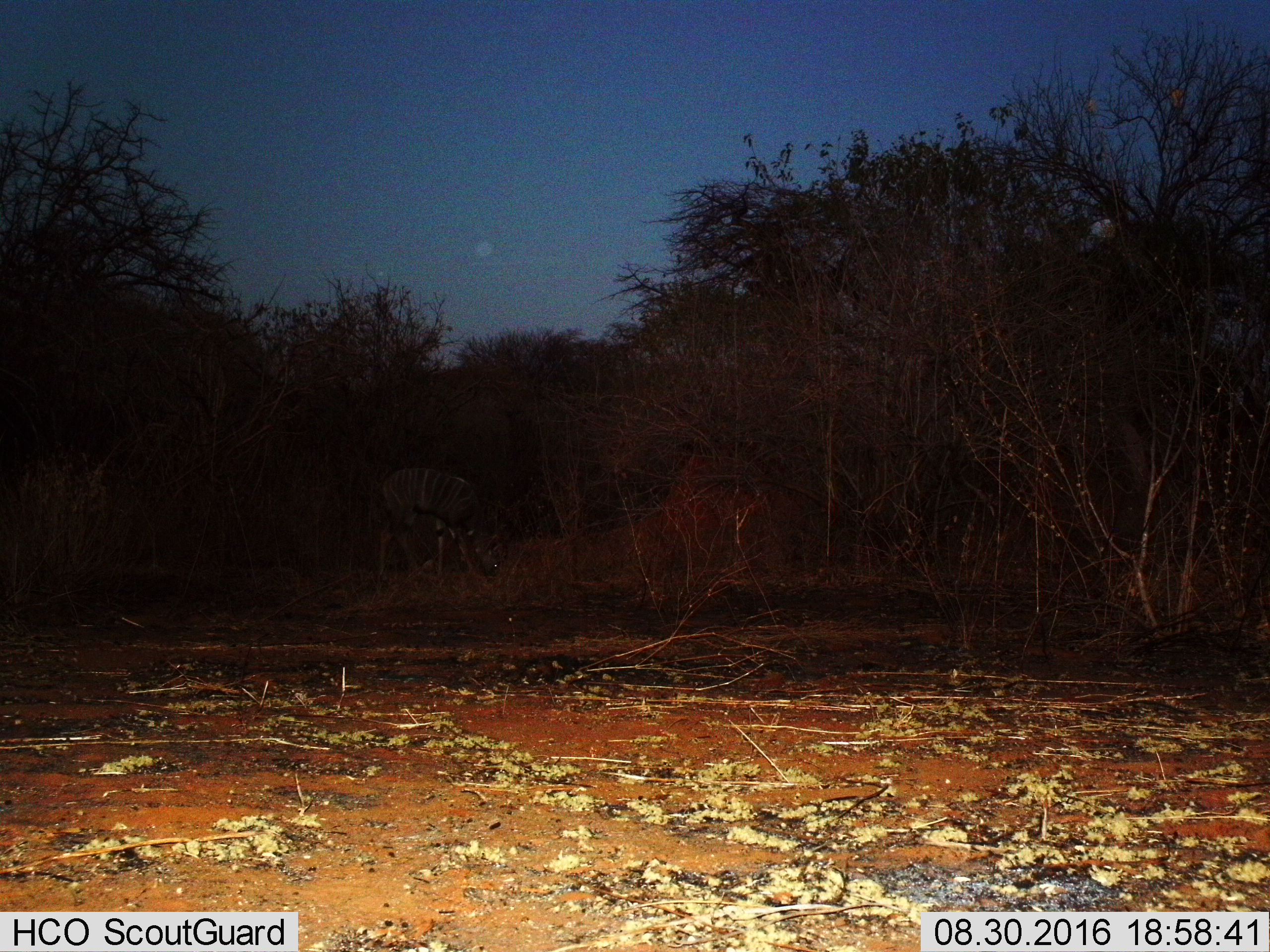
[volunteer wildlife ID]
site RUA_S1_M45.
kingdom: Animalia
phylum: Chordata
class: Mammalia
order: Artiodactyla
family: Bovidae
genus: Tragelaphus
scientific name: Tragelaphus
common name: kudu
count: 1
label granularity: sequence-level